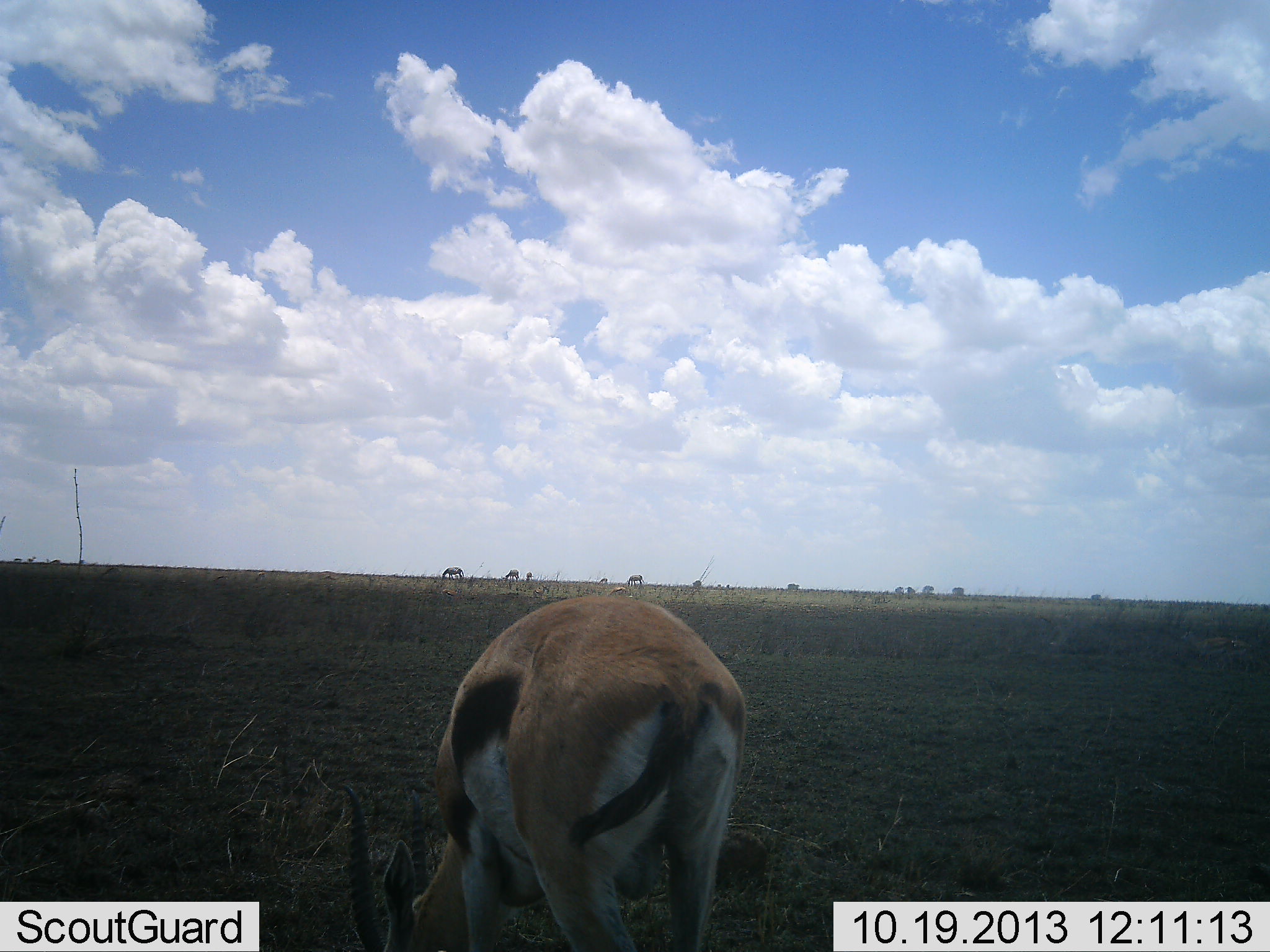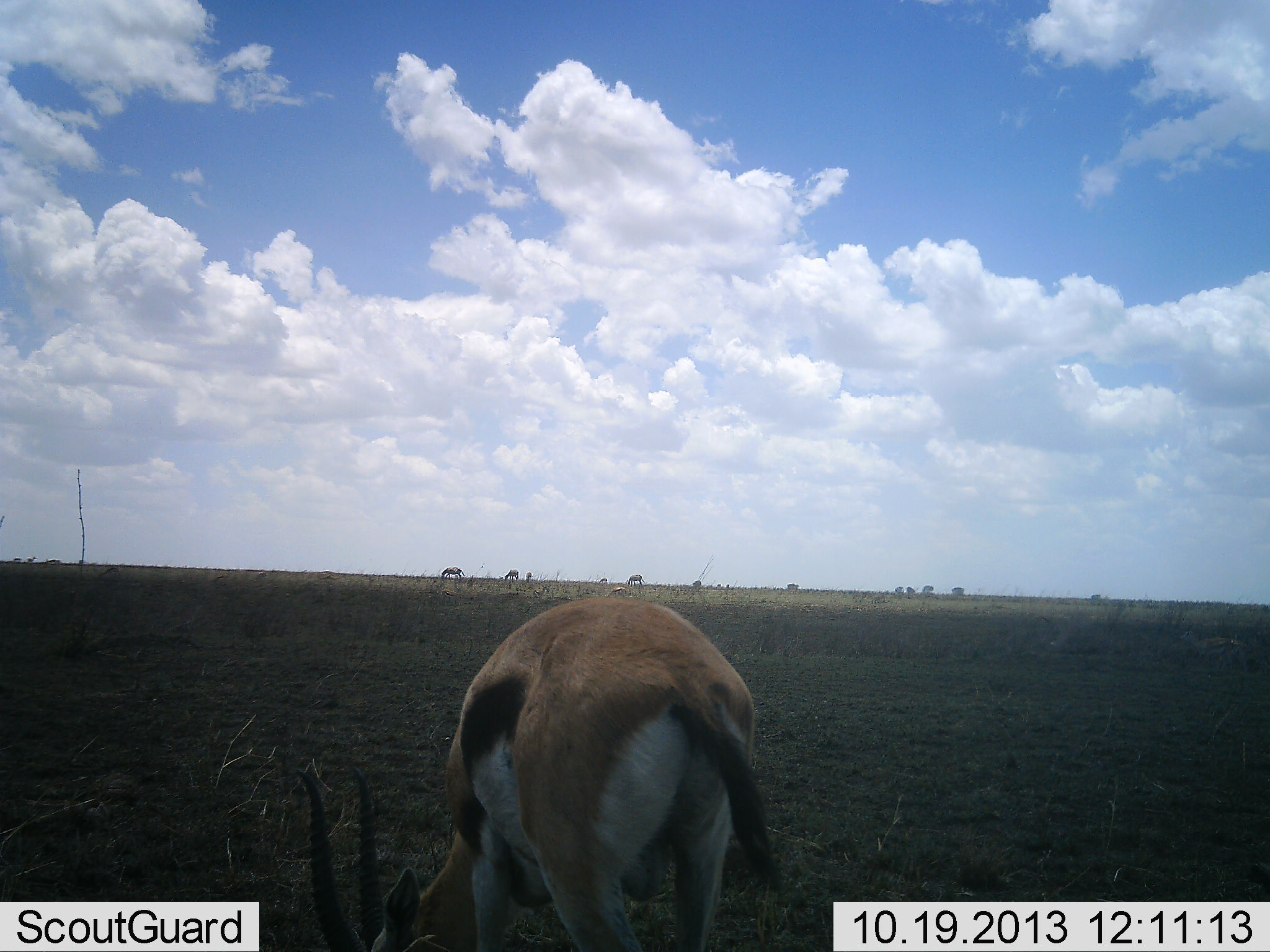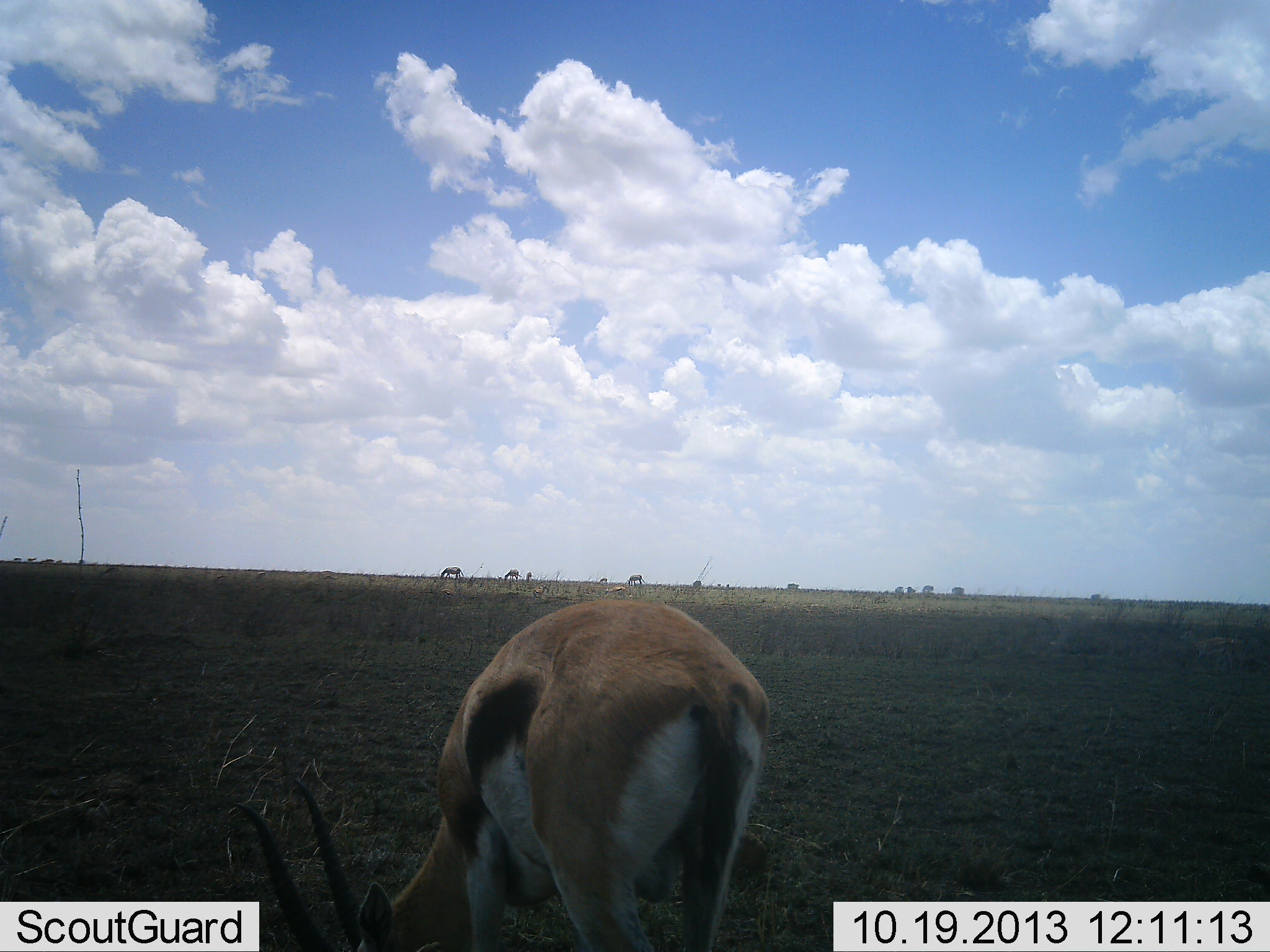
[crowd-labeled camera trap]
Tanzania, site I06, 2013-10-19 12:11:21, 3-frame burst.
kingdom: Animalia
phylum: Chordata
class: Mammalia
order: Artiodactyla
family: Bovidae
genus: Eudorcas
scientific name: Eudorcas thomsonii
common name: thomson's gazelle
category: gazellethomsons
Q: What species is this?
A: Gazellethomsons (thomson's gazelle) (Eudorcas thomsonii).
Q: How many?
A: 1.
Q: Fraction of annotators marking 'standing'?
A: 35%.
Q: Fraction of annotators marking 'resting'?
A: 0%.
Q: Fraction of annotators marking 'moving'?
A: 3%.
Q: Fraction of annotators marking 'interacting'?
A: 0%.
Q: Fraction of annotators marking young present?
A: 0%.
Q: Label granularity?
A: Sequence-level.